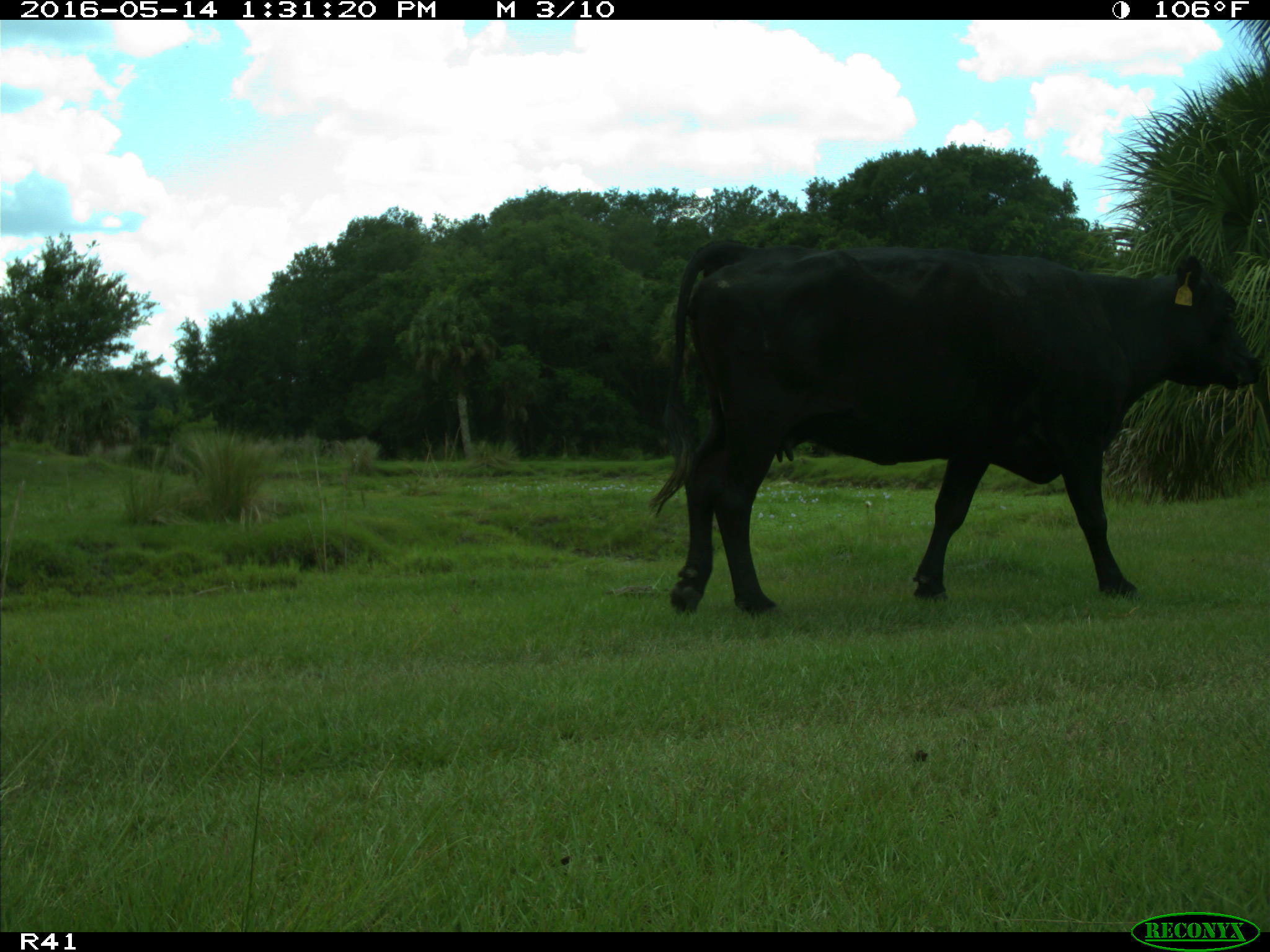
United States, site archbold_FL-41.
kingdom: Animalia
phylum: Chordata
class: Mammalia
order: Artiodactyla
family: Bovidae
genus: Bos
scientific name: Bos taurus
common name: domestic cow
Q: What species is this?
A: Bos taurus (domestic cow).